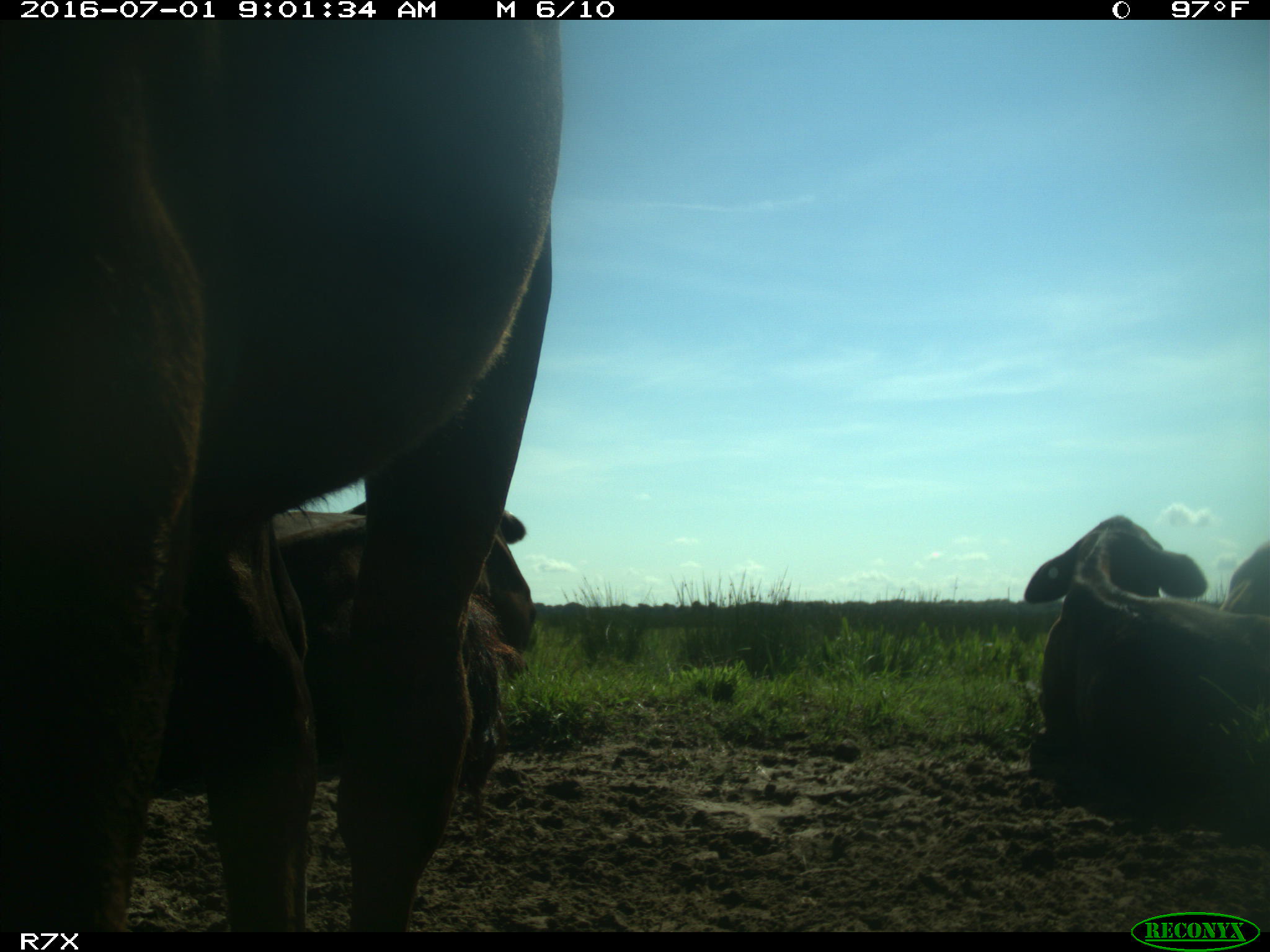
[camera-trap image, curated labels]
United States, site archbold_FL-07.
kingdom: Animalia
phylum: Chordata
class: Mammalia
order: Artiodactyla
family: Bovidae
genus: Bos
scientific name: Bos taurus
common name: domestic cow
Bos taurus (domestic cow).